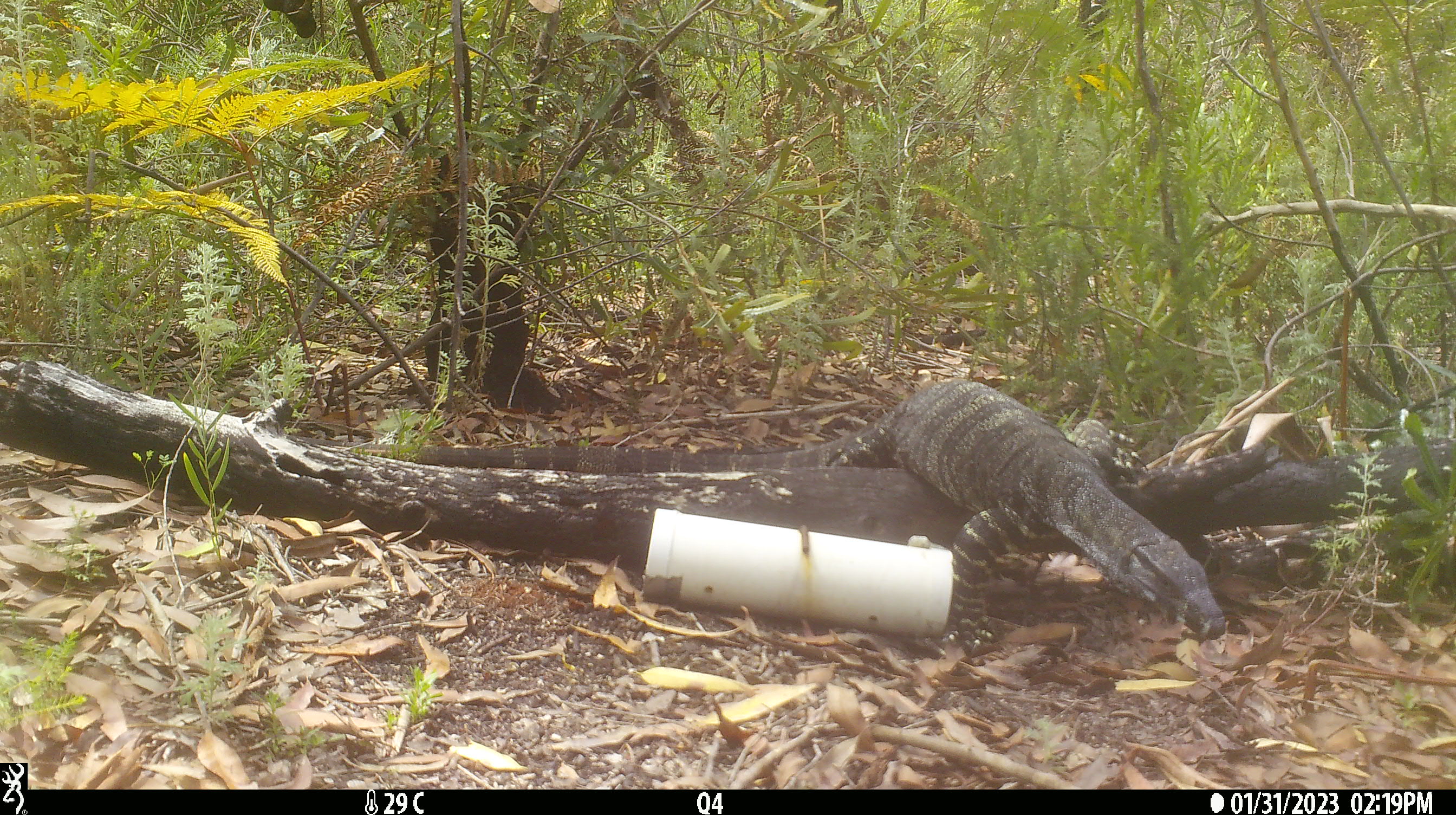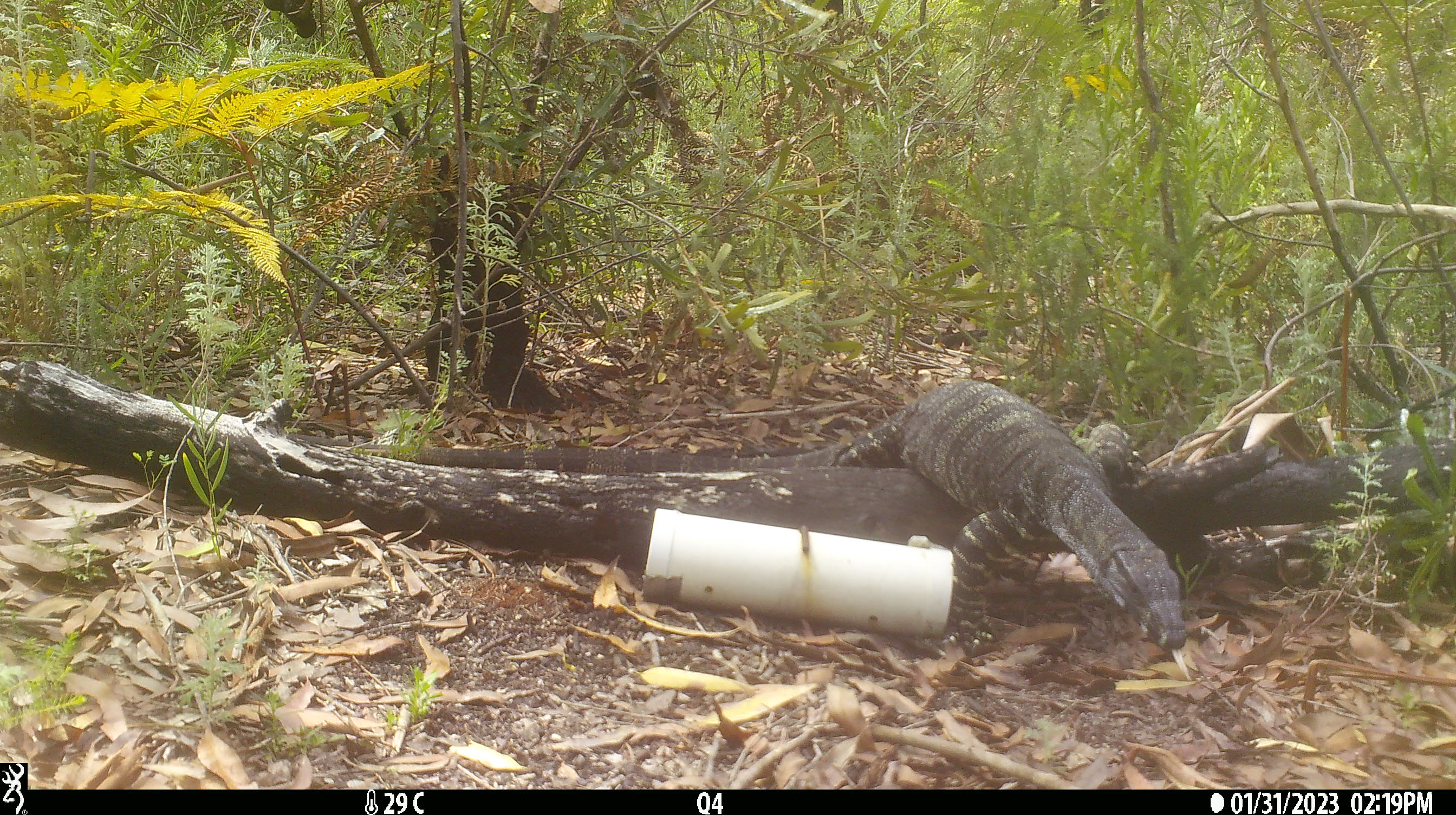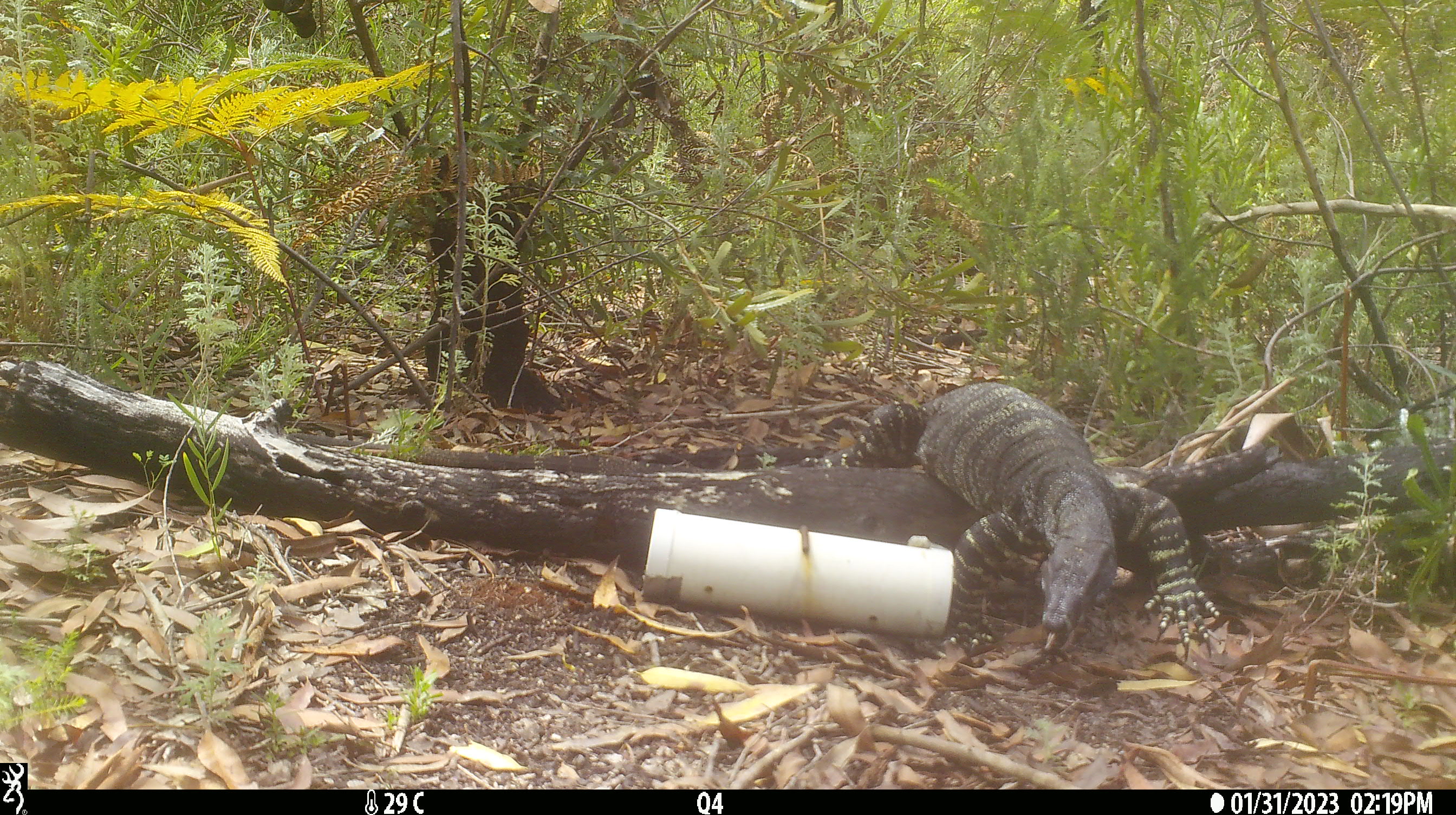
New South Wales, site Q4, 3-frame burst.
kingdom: Animalia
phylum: Chordata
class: Reptilia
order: Squamata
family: Varanidae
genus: Varanus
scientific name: Varanus varius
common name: lace monitor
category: goanna